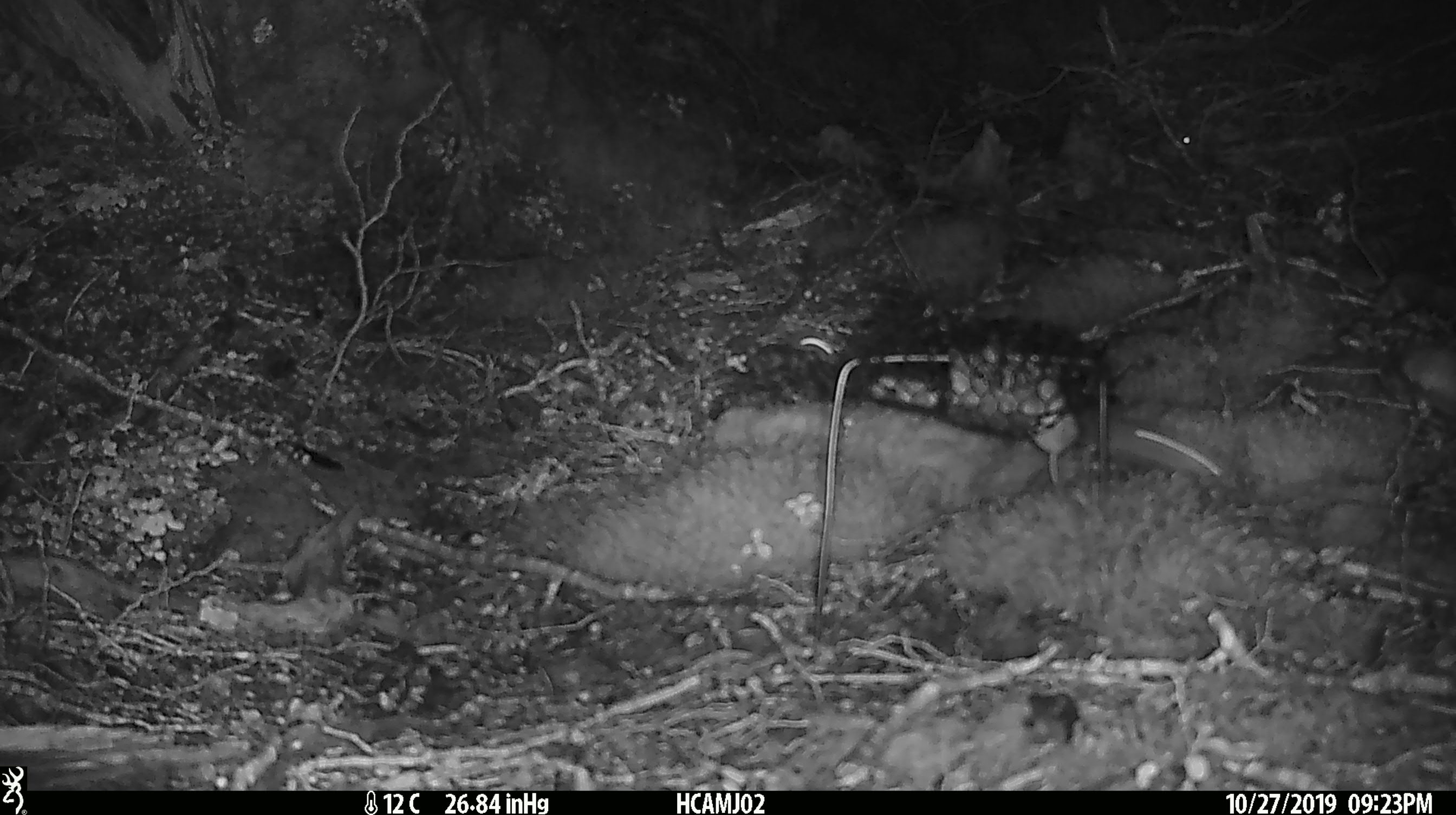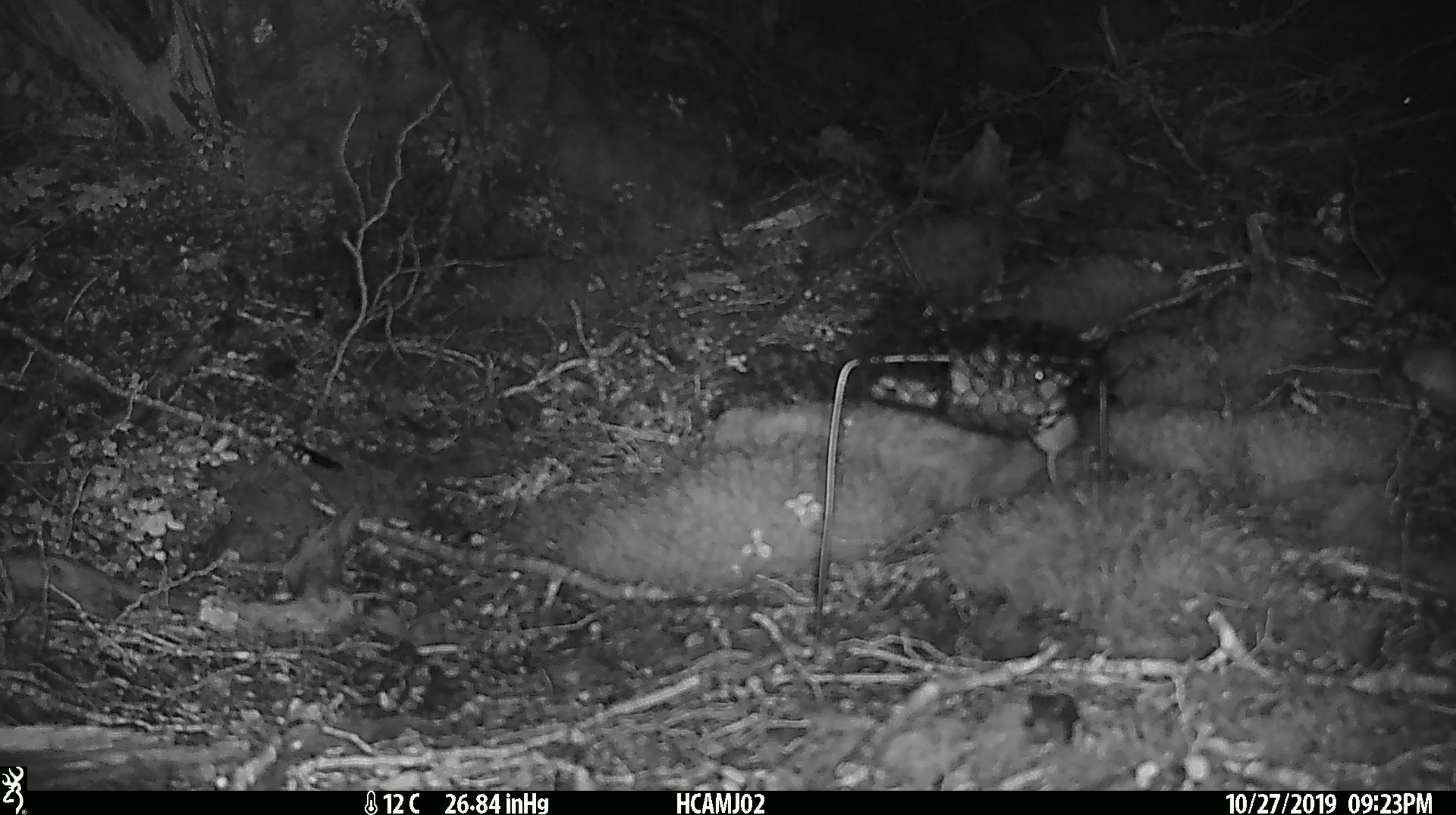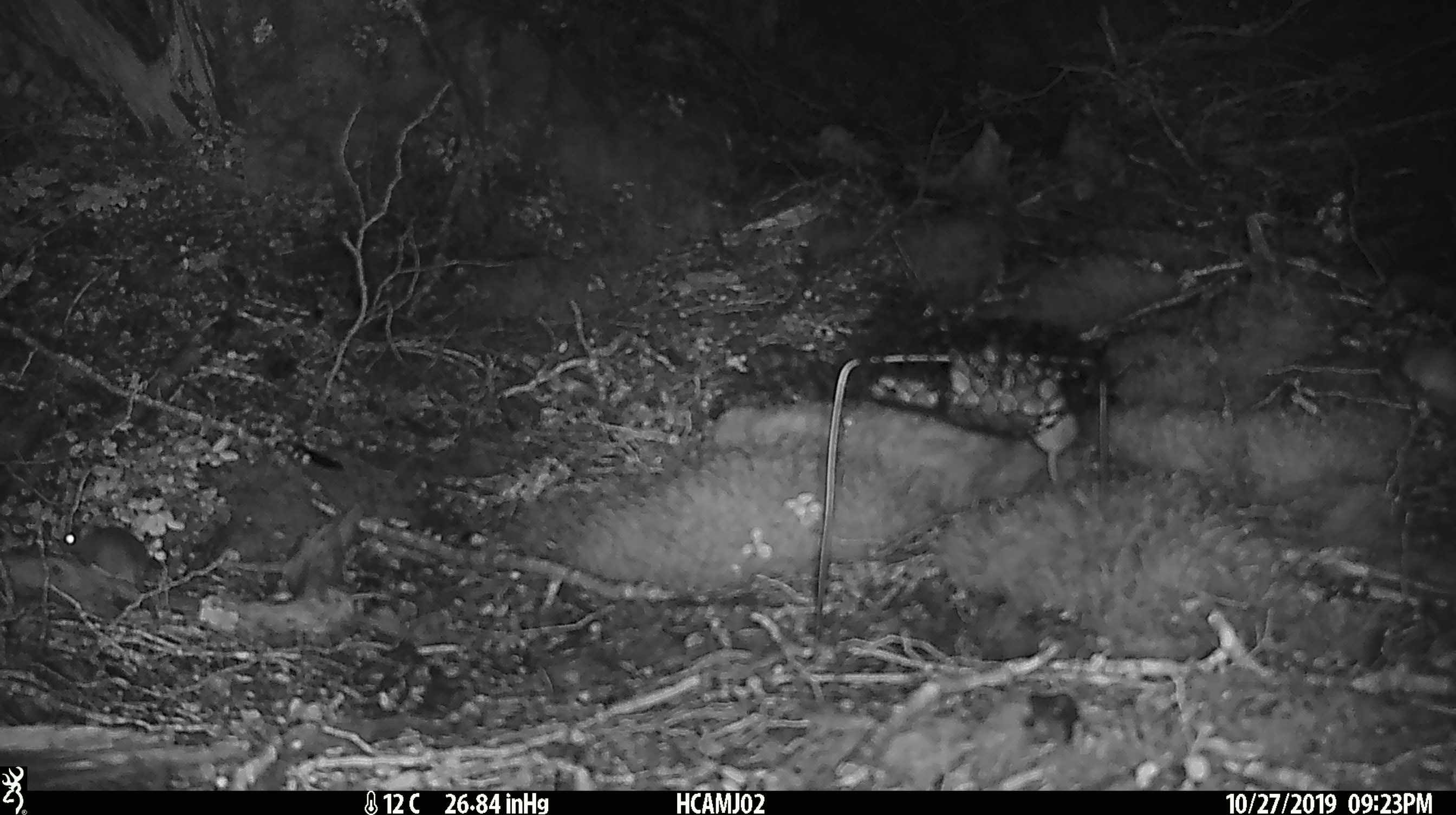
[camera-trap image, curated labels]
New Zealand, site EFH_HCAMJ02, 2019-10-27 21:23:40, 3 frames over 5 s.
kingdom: Animalia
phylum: Chordata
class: Mammalia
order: Rodentia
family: Muridae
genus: Mus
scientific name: Mus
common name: mouse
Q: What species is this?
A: Mouse (Mus).